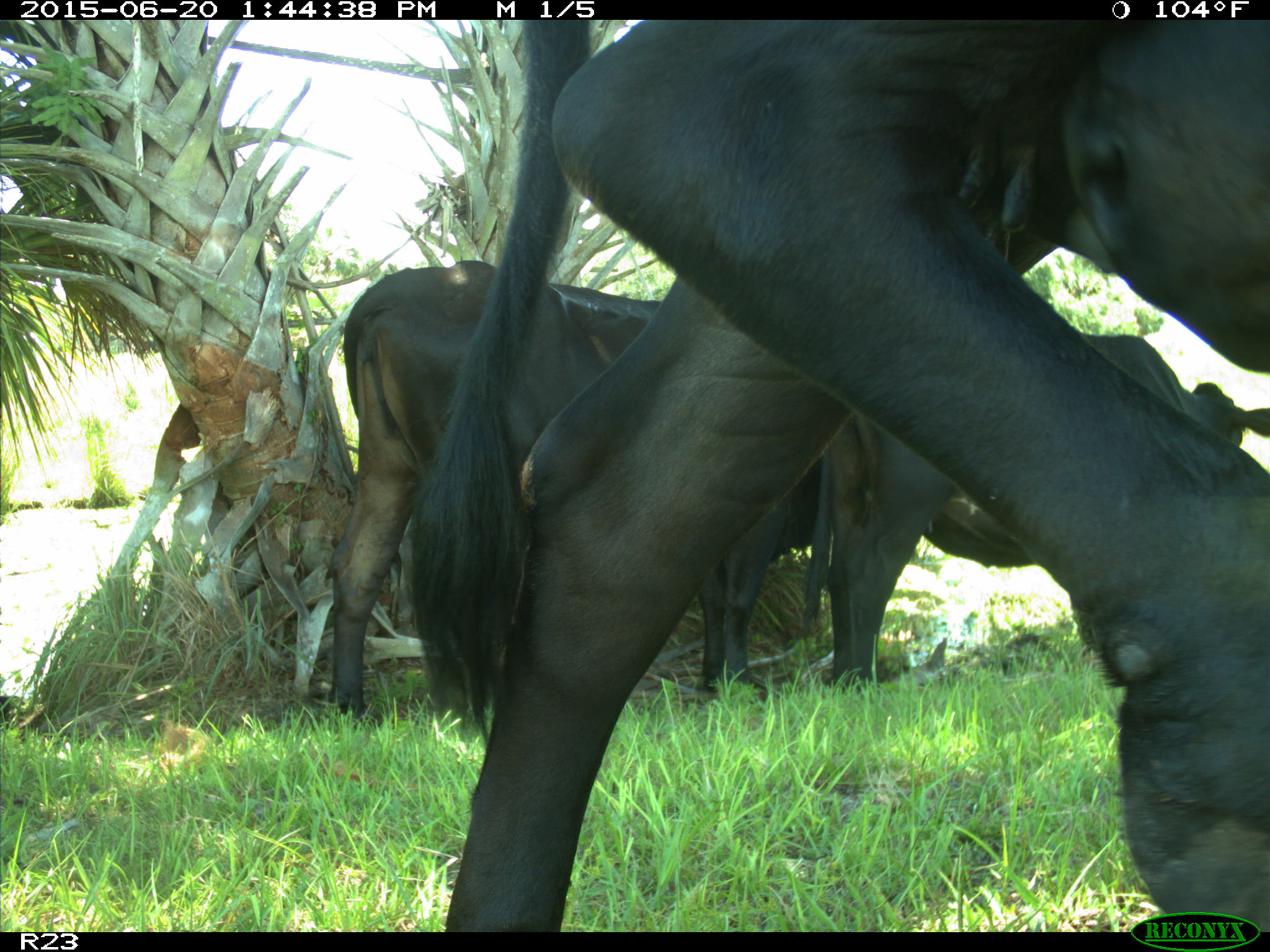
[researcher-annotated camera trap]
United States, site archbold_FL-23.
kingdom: Animalia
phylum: Chordata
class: Mammalia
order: Artiodactyla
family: Bovidae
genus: Bos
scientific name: Bos taurus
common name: domestic cow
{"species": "Bos taurus (domestic cow)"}